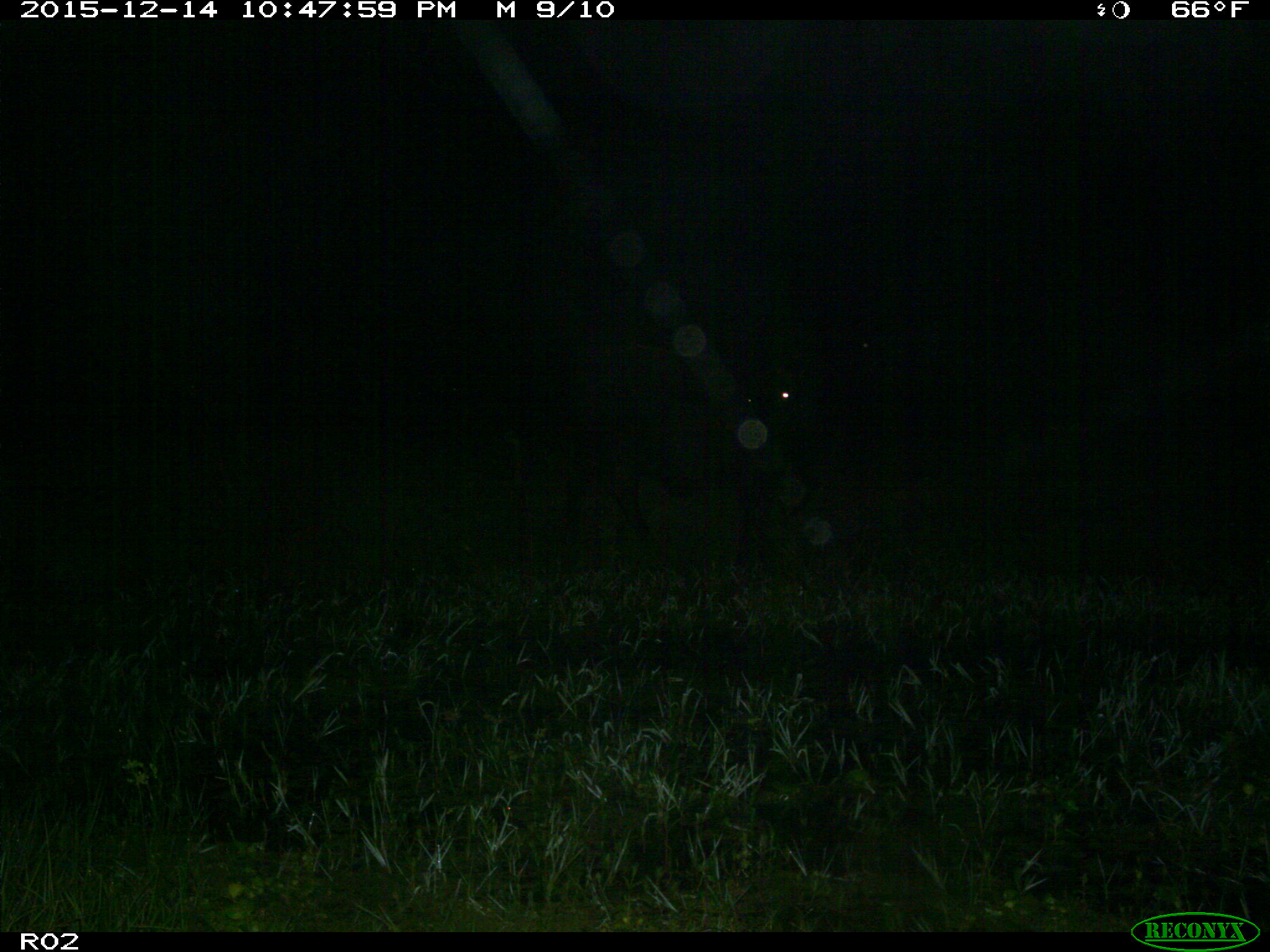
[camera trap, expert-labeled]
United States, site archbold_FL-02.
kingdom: Animalia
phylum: Chordata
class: Mammalia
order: Artiodactyla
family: Bovidae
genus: Bos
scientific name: Bos taurus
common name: domestic cow